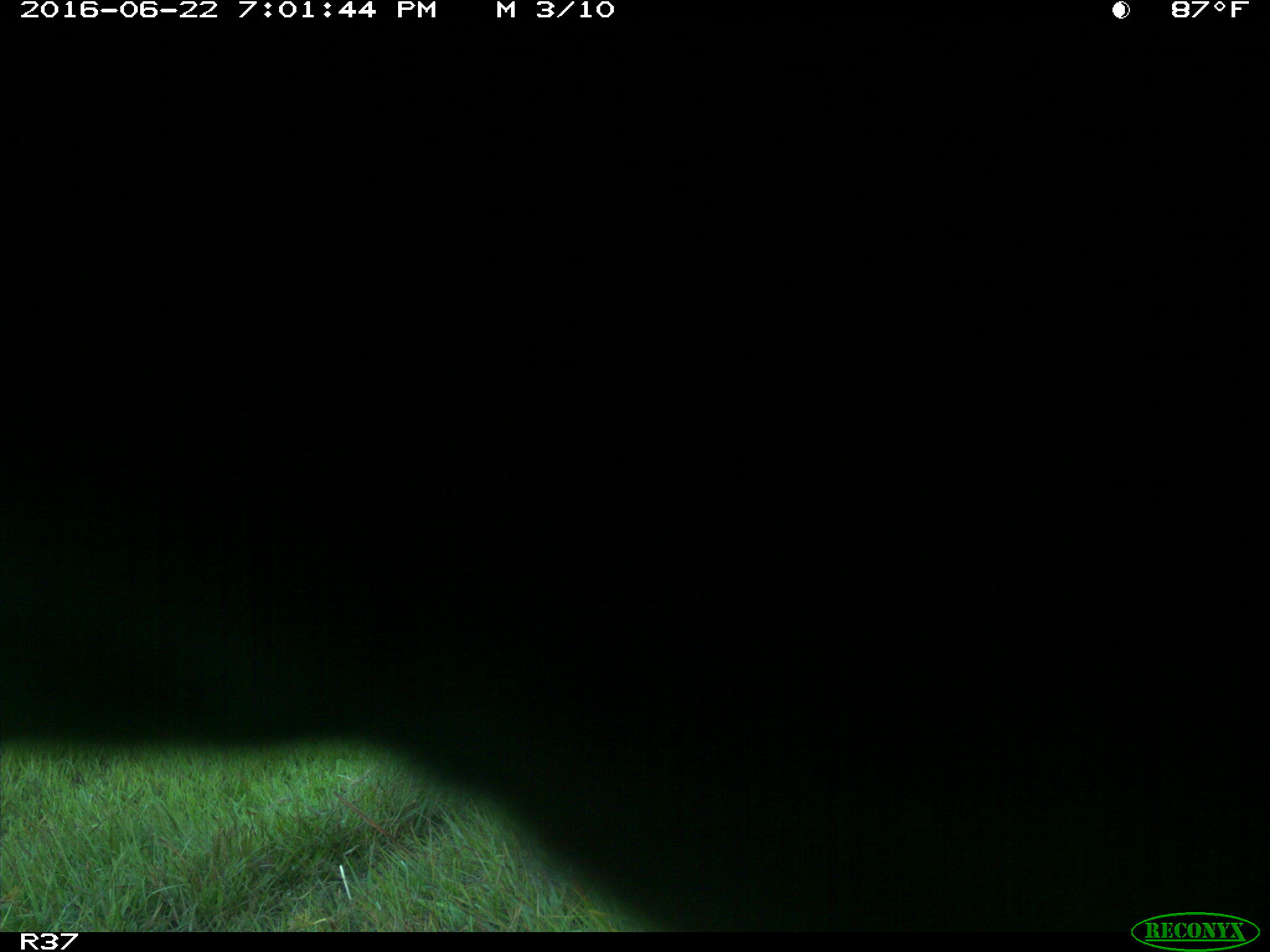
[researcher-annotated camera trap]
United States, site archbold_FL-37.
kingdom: Animalia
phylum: Chordata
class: Mammalia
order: Artiodactyla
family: Bovidae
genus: Bos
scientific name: Bos taurus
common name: domestic cow